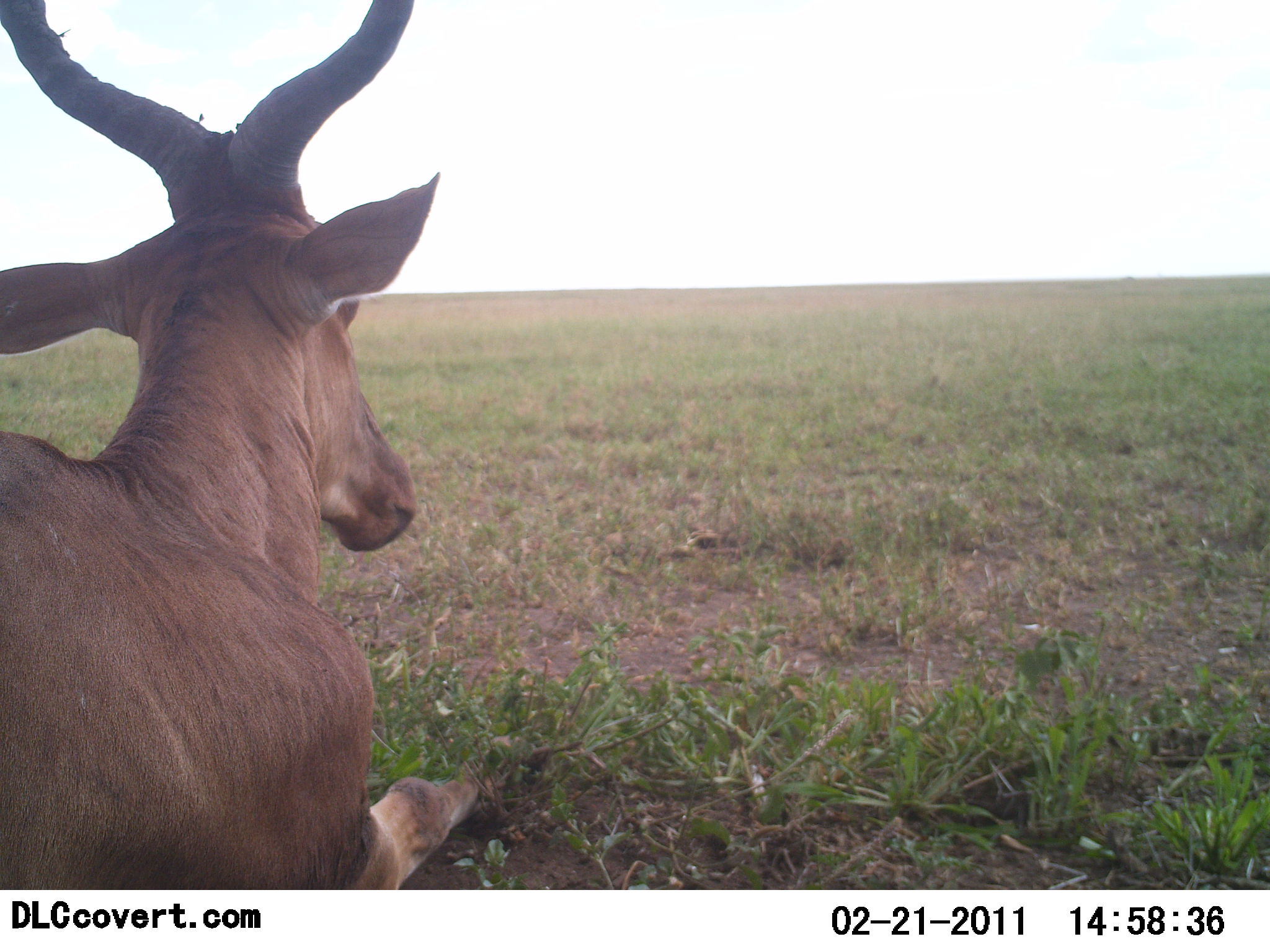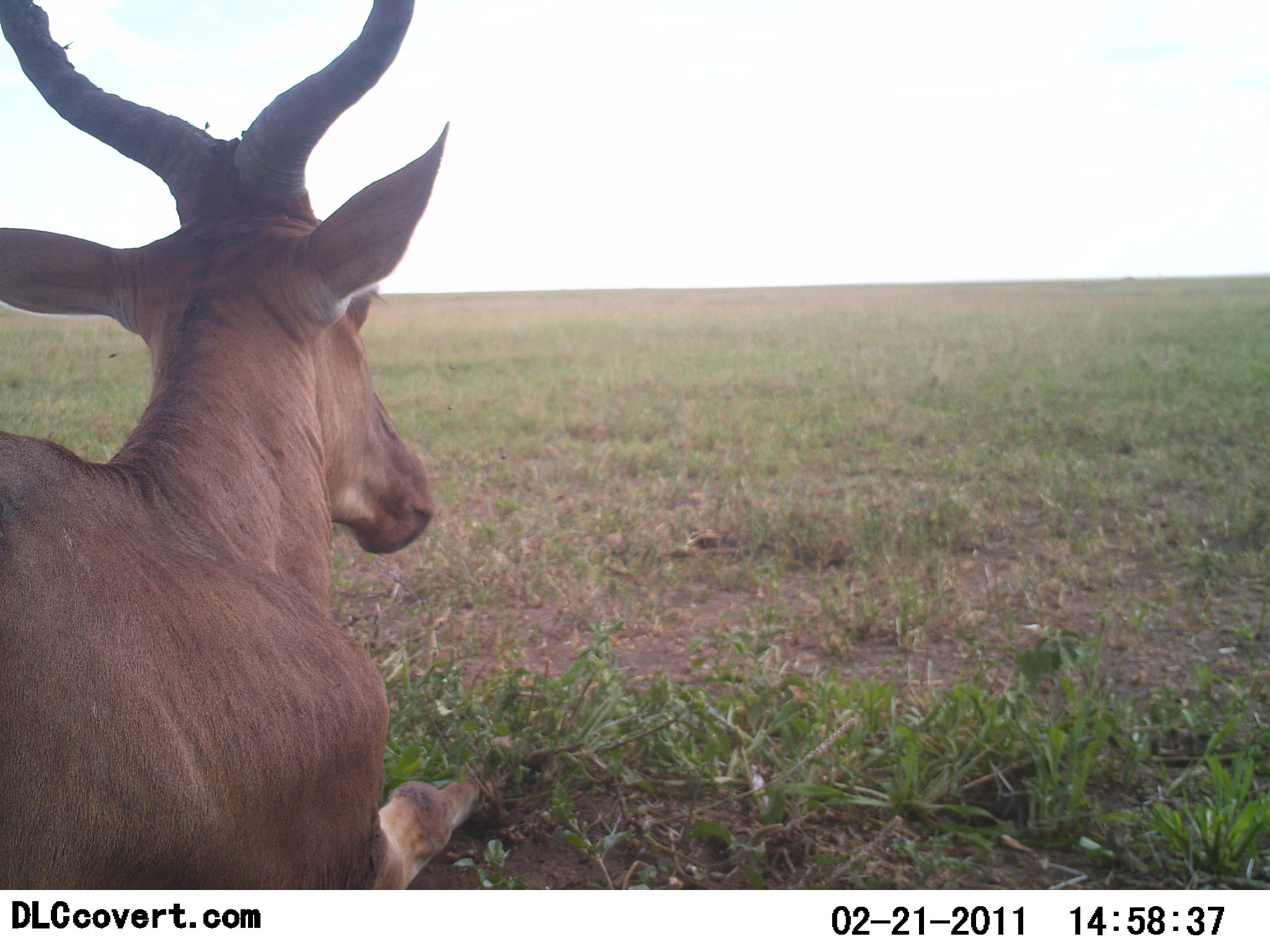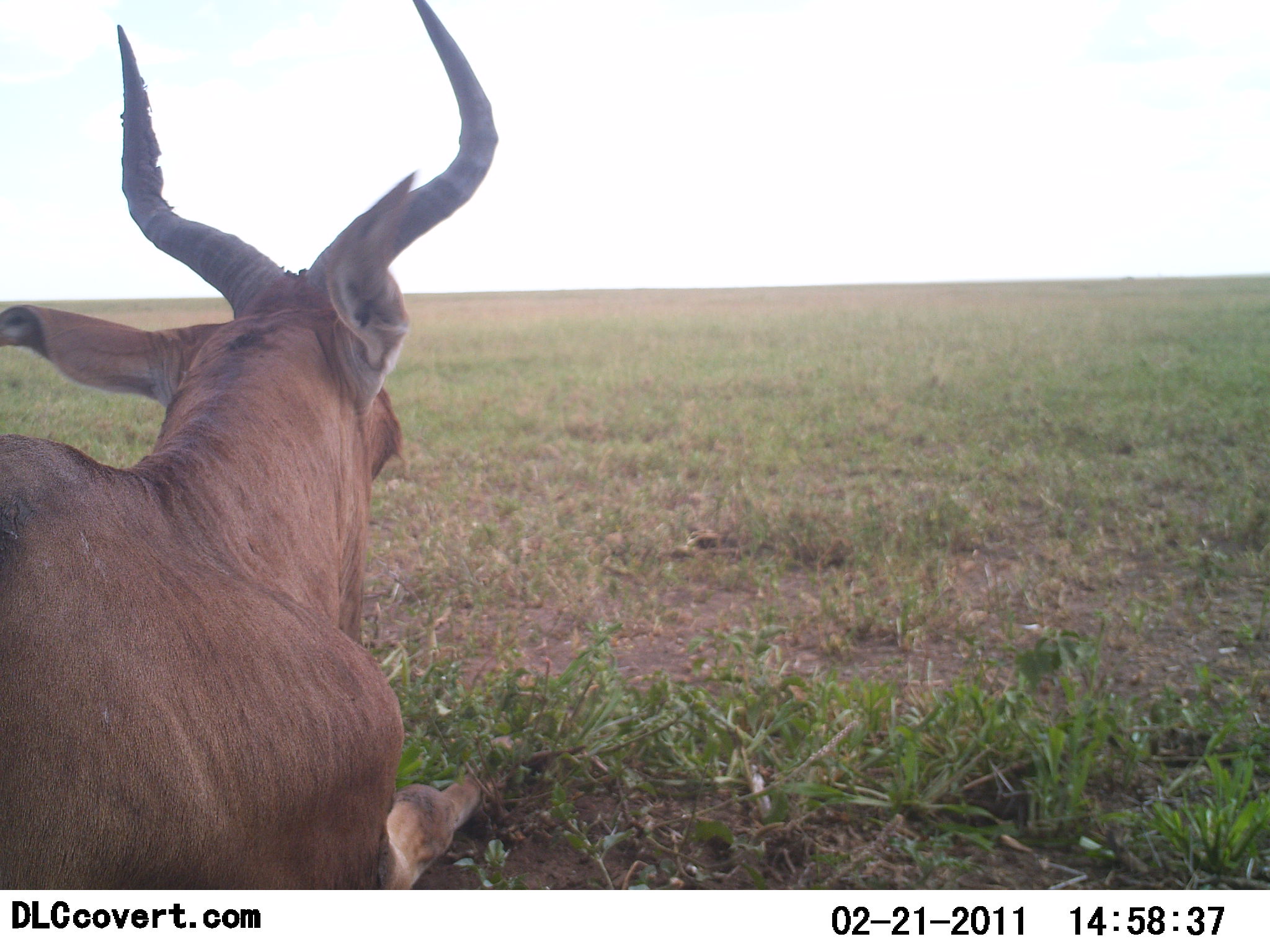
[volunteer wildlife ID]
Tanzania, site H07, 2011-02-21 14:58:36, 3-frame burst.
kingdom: Animalia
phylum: Chordata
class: Mammalia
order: Artiodactyla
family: Bovidae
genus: Alcelaphus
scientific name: Alcelaphus buselaphus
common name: hartebeest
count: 1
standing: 0%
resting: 100%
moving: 0%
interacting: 0%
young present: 0%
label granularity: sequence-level